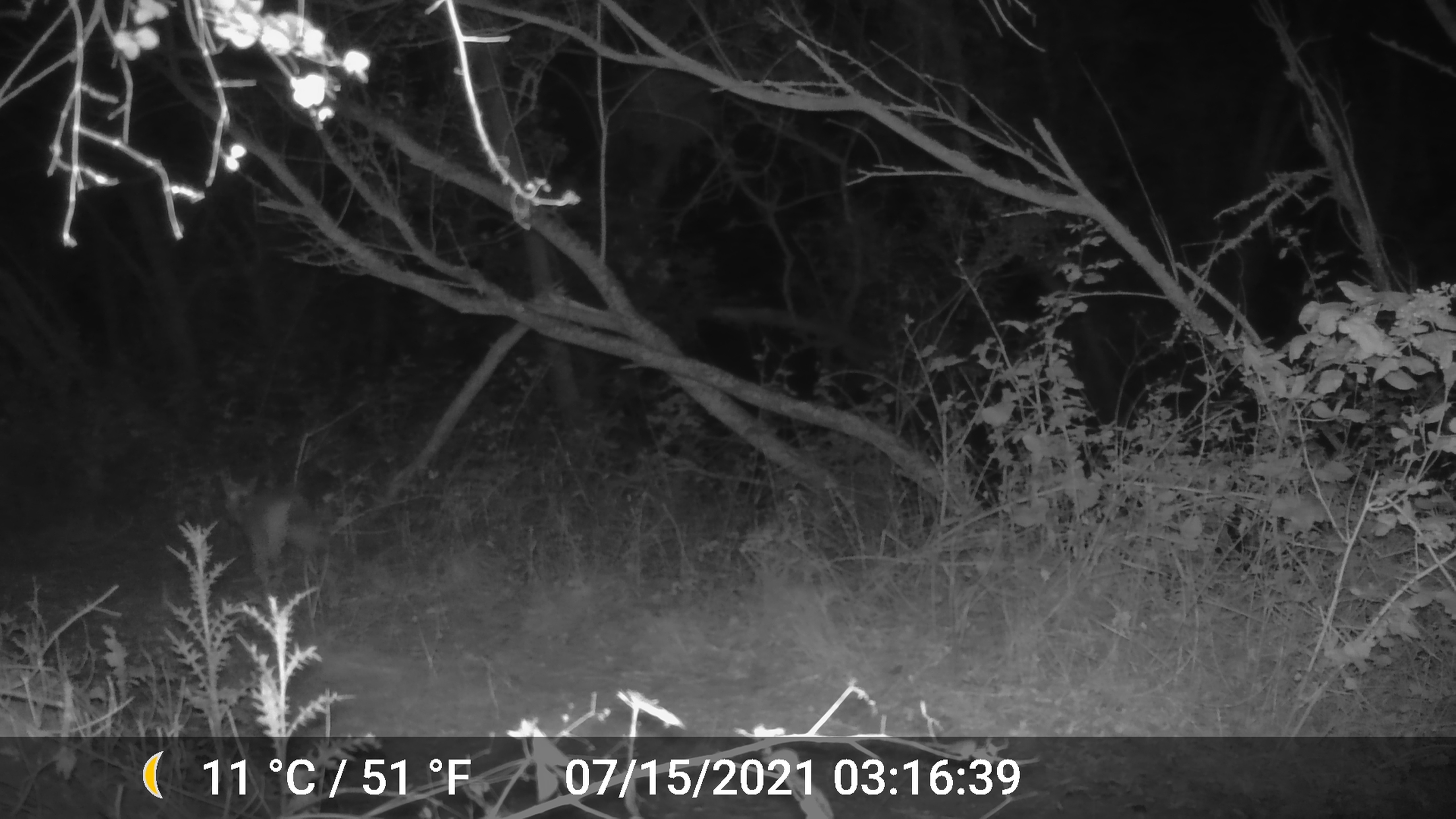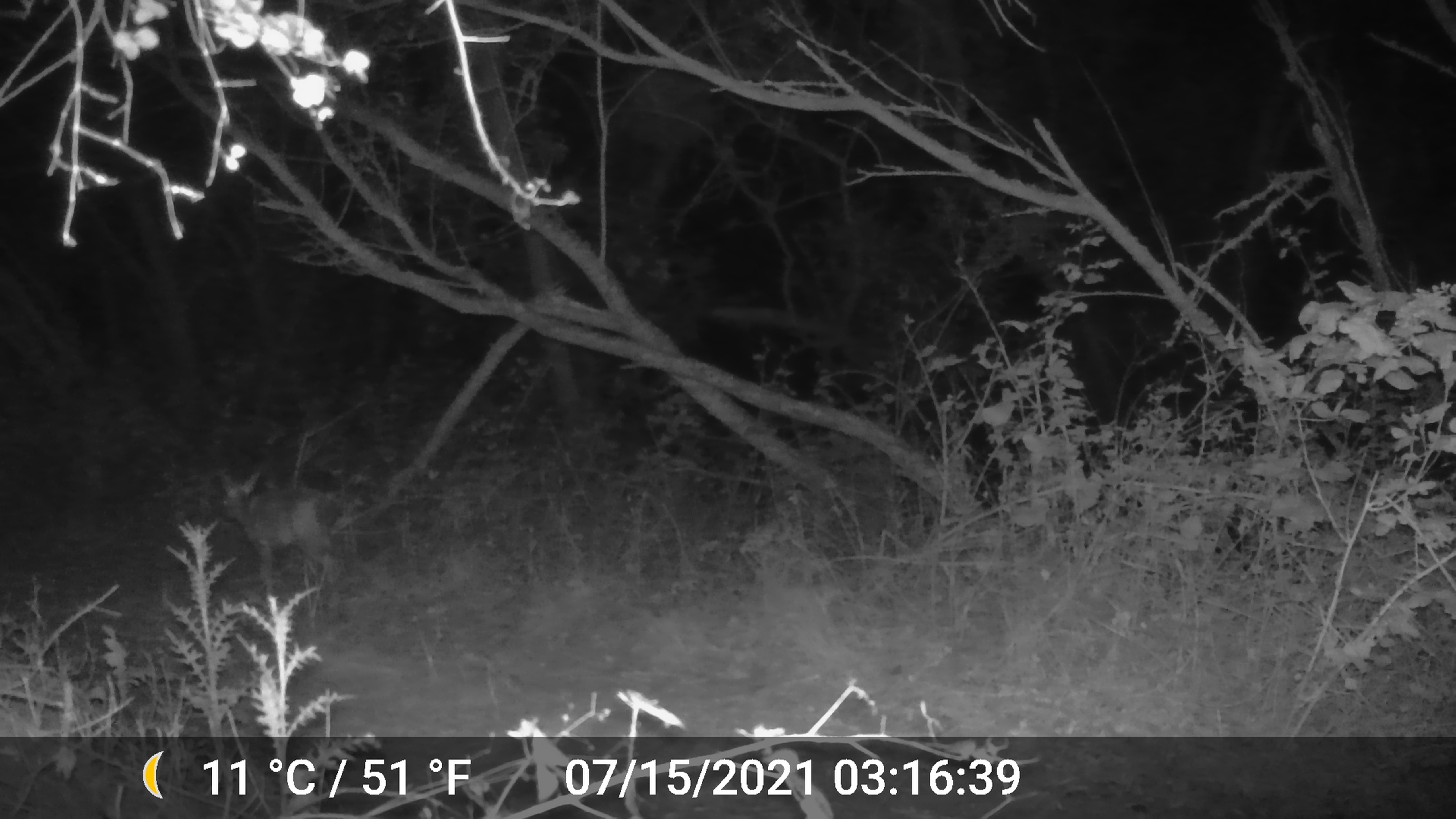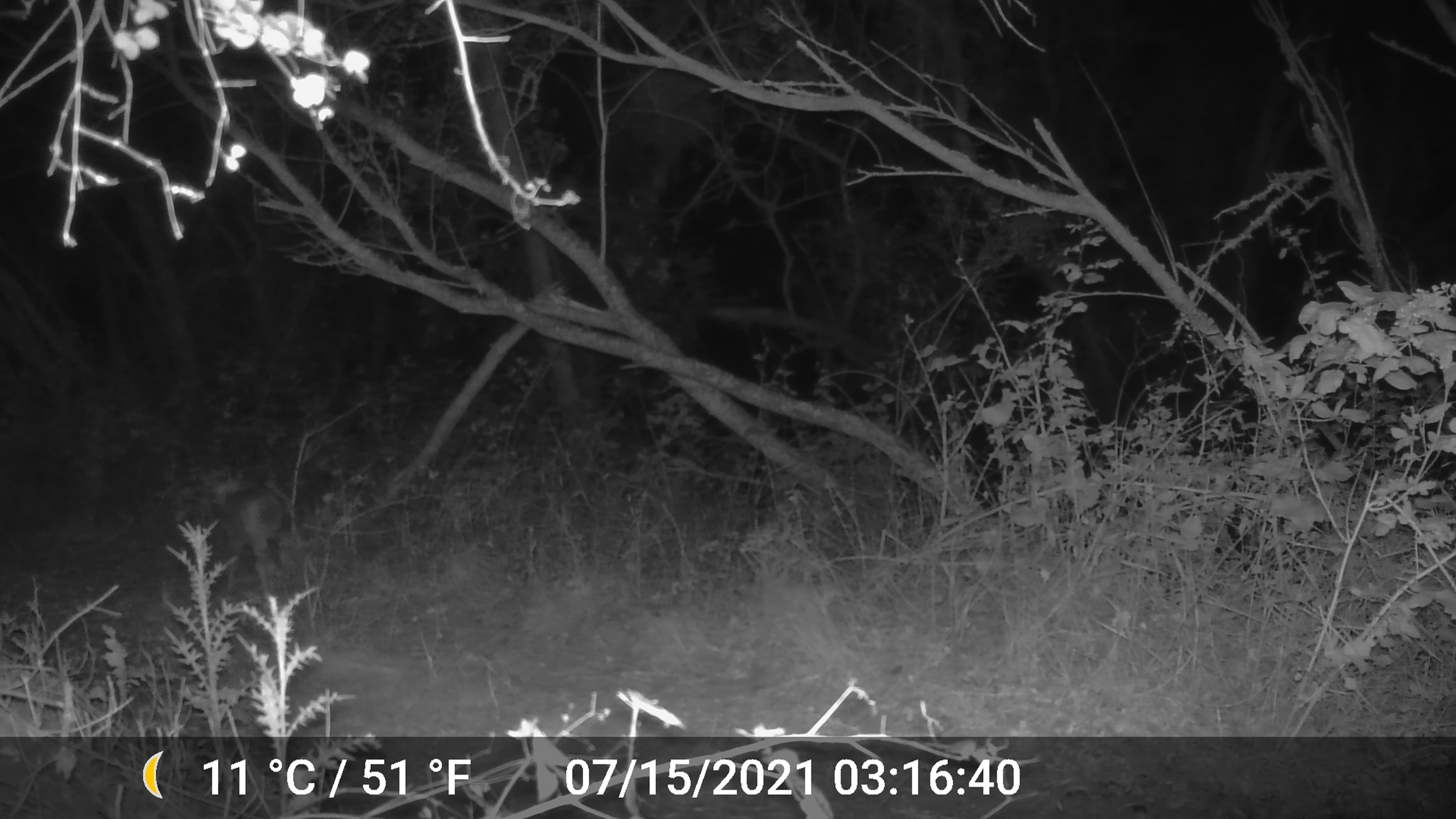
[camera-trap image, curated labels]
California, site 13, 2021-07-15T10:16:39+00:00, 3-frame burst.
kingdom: Animalia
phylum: Chordata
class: Mammalia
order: Artiodactyla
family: Cervidae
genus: Odocoileus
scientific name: Odocoileus hemionus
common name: mule deer